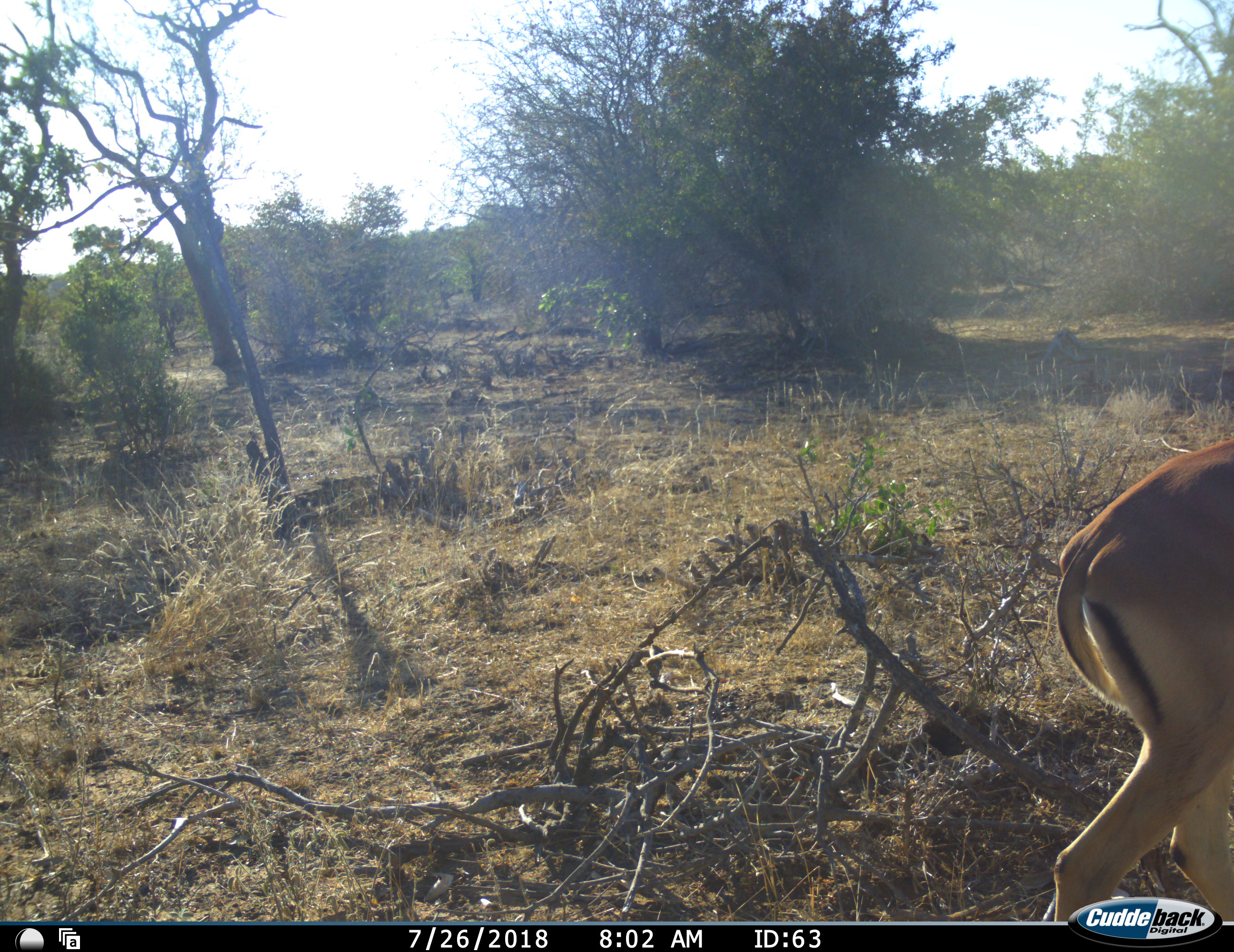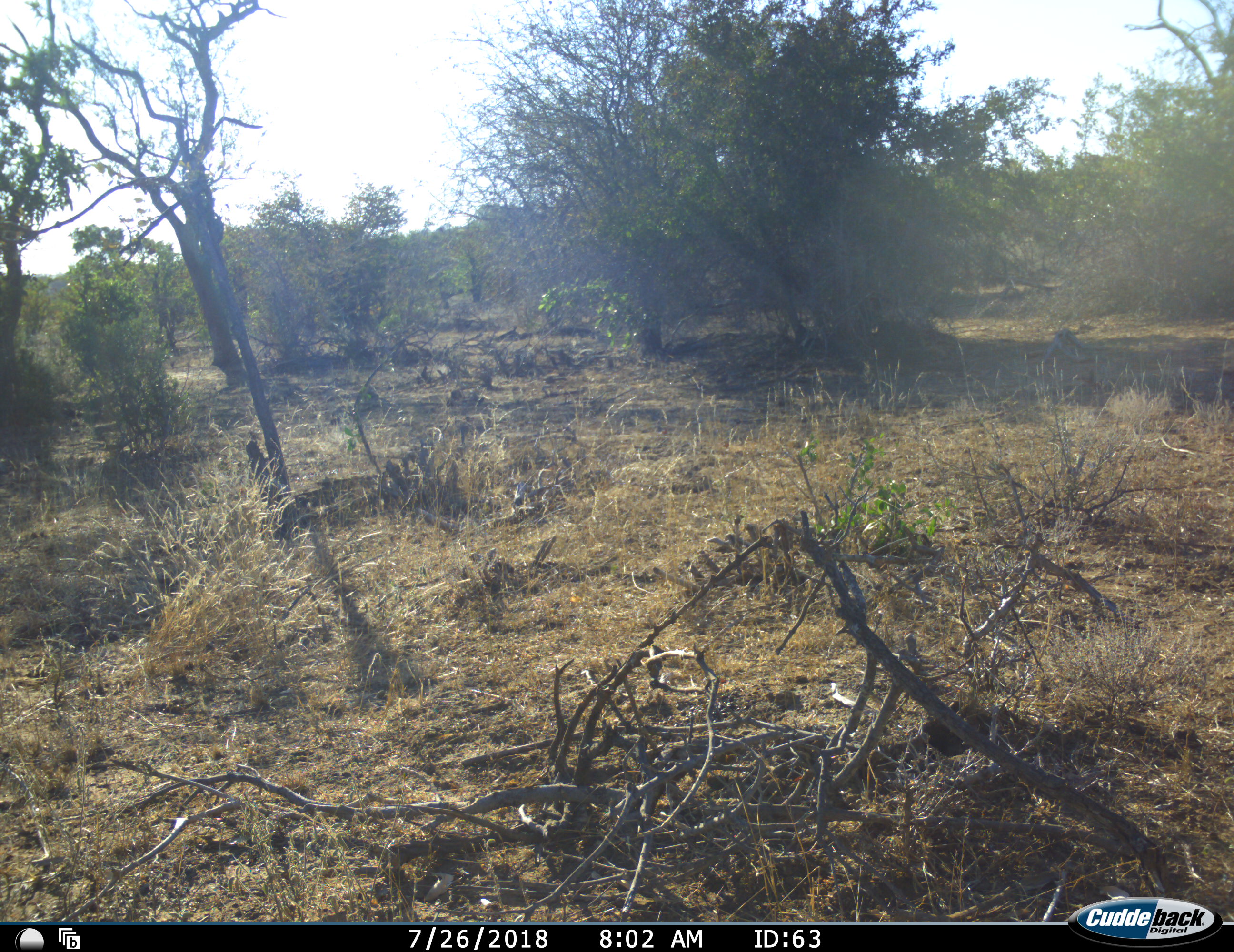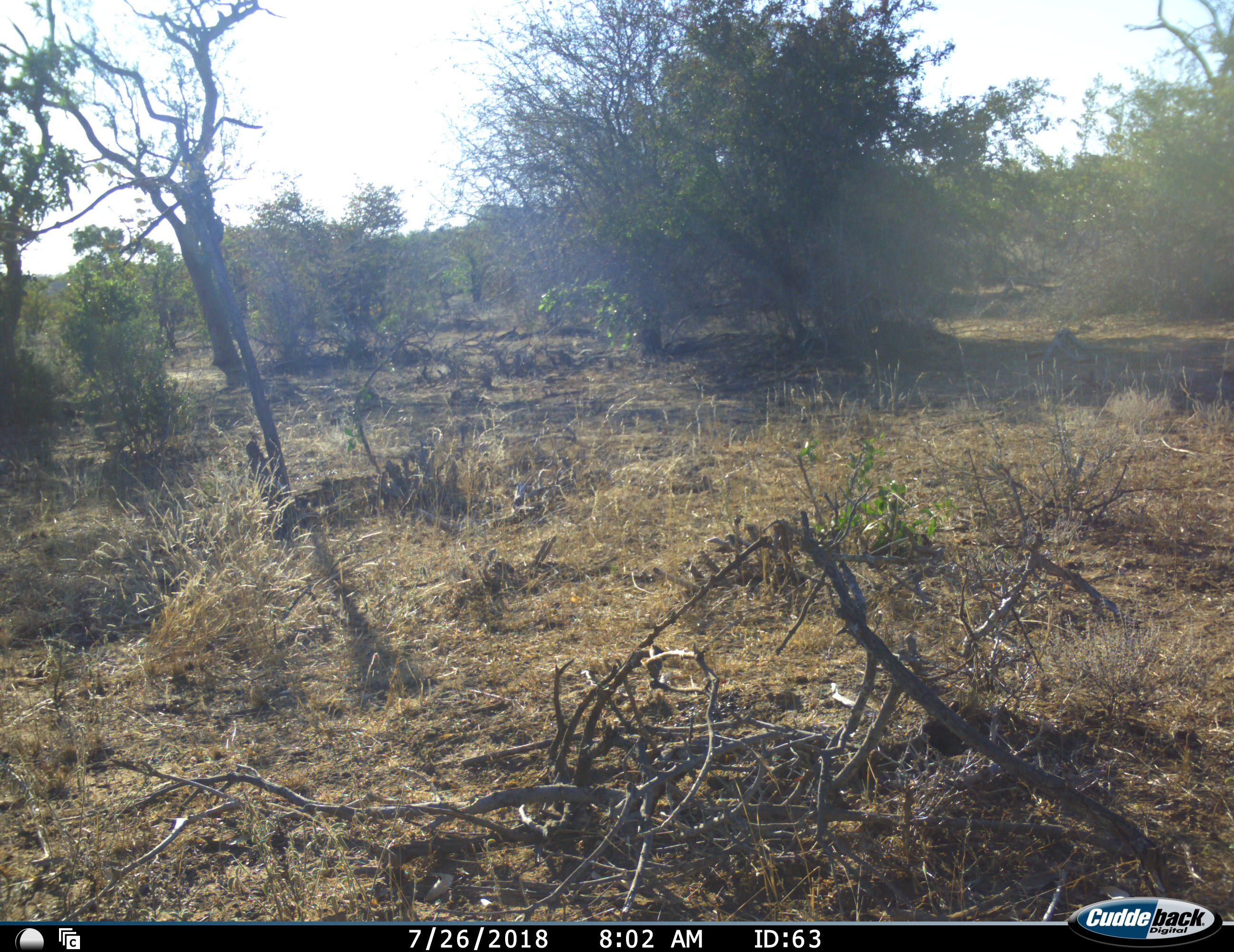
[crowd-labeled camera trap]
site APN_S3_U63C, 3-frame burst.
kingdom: Animalia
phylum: Chordata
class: Mammalia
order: Artiodactyla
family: Bovidae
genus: Aepyceros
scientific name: Aepyceros melampus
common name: impala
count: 1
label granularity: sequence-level